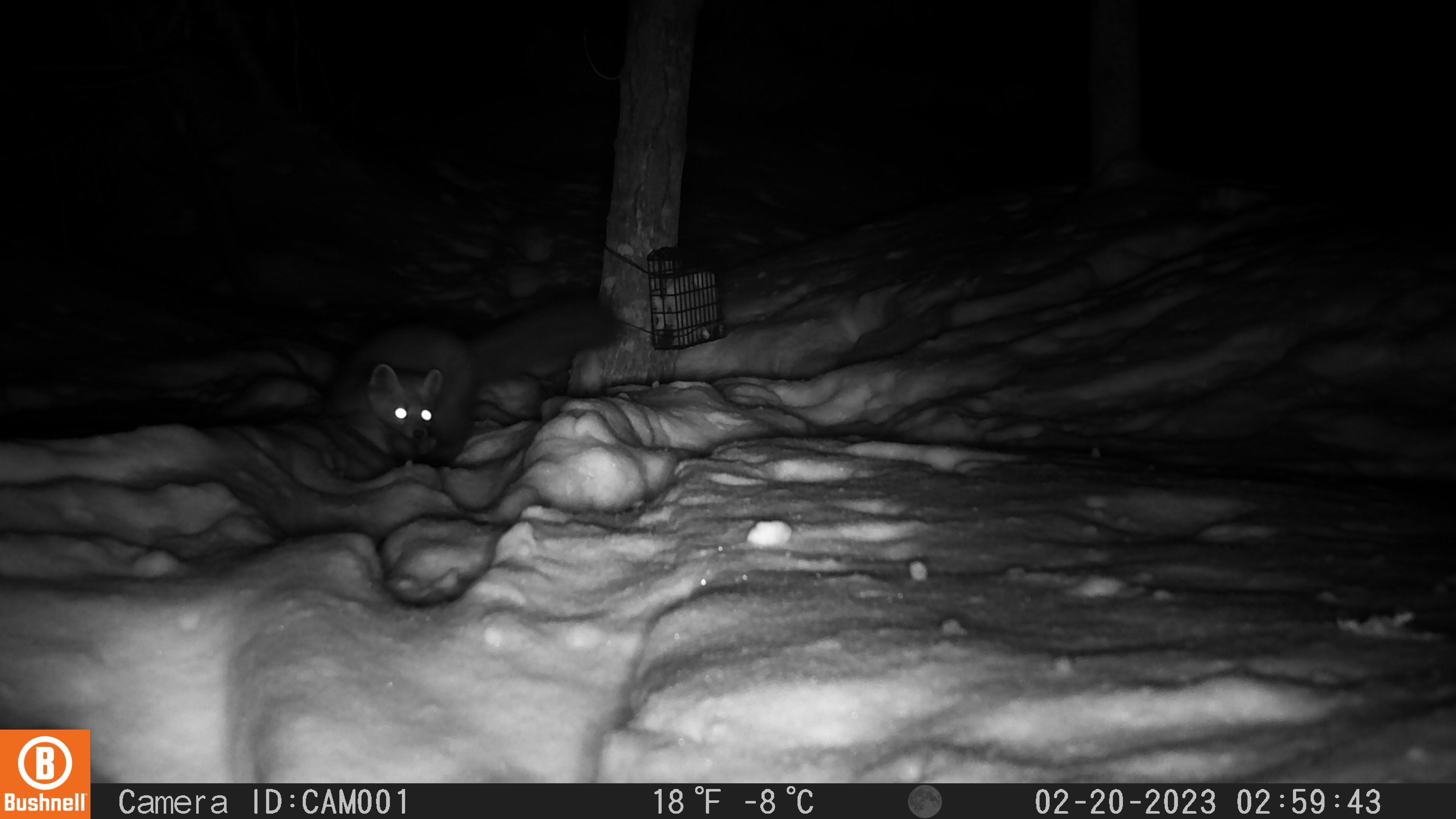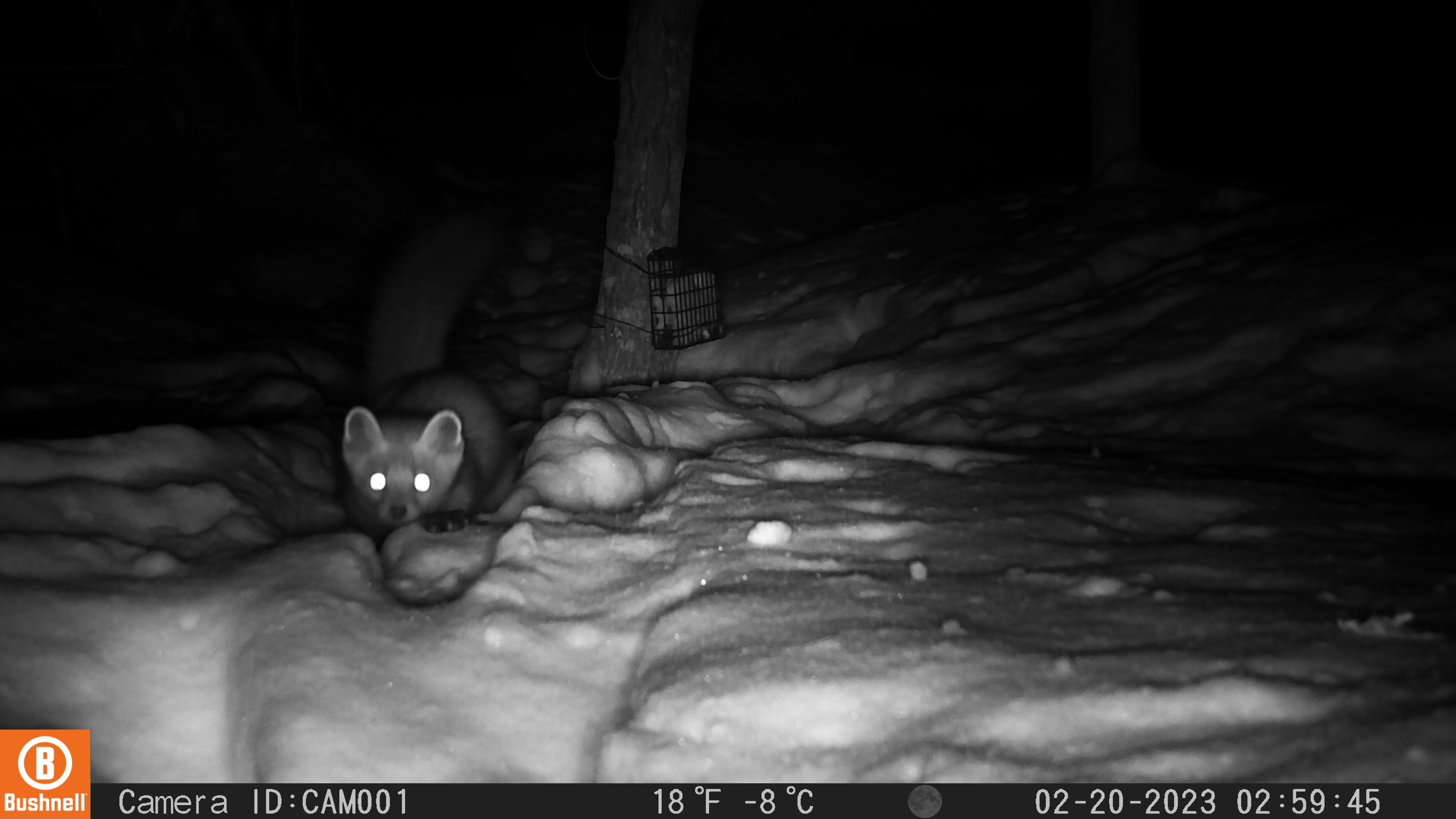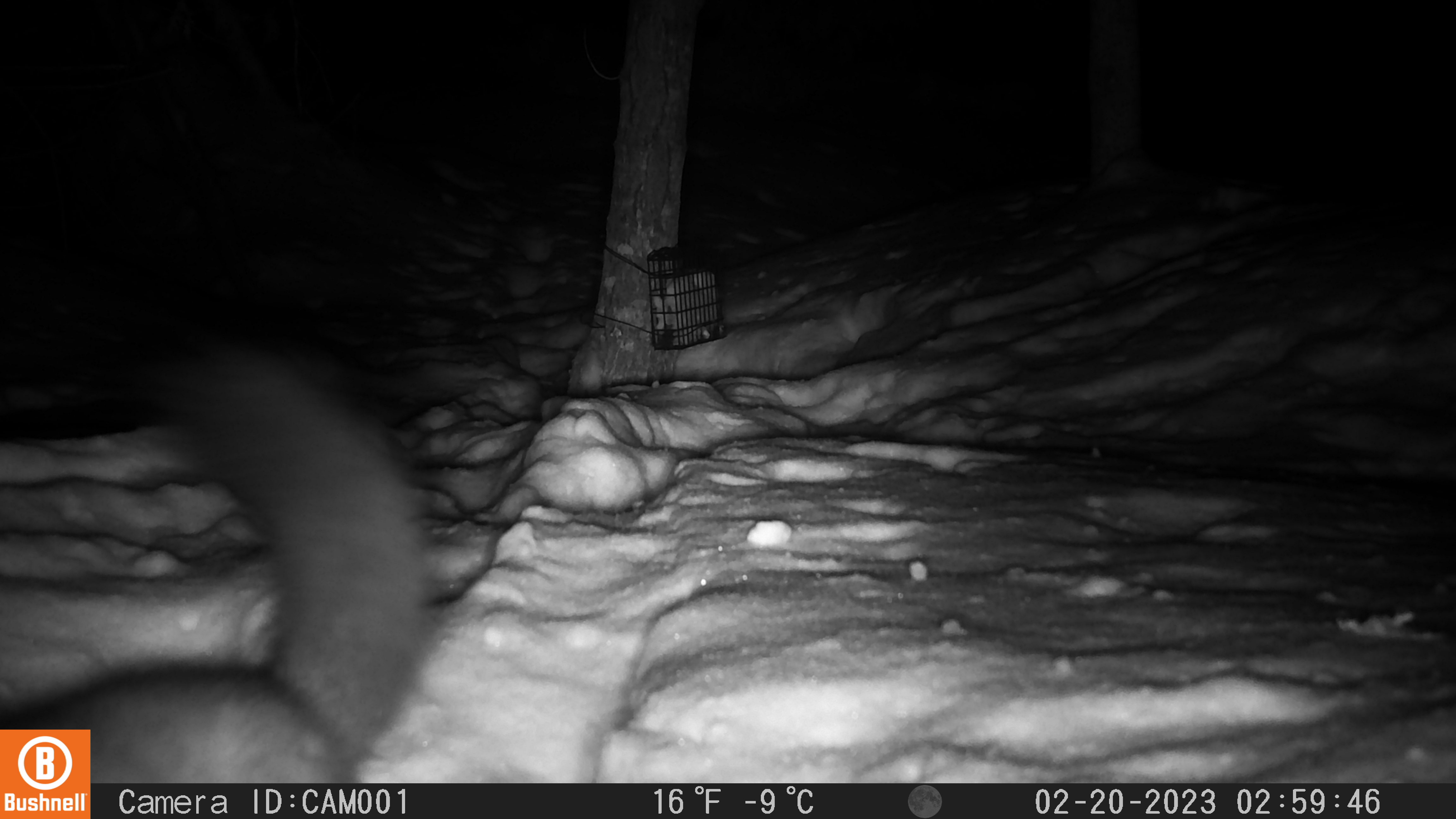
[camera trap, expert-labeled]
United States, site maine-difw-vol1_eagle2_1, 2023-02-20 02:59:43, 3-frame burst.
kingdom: Animalia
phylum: Chordata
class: Mammalia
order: Carnivora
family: Mustelidae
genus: Martes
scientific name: Martes americana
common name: american marten